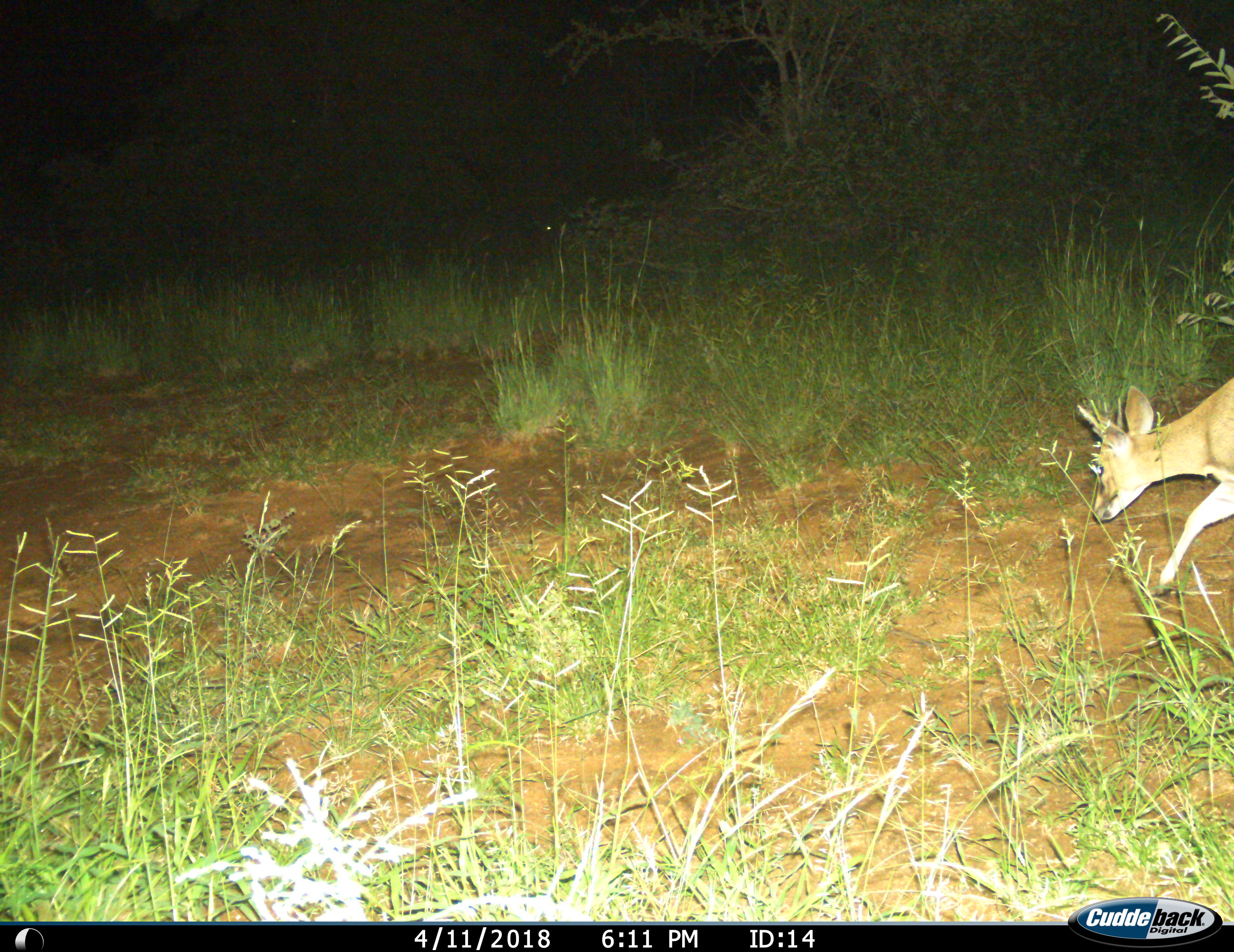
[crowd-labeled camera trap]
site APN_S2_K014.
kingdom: Animalia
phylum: Chordata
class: Mammalia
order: Artiodactyla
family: Bovidae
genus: Oreotragus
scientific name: Oreotragus oreotragus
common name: klipspringer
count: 1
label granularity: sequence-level